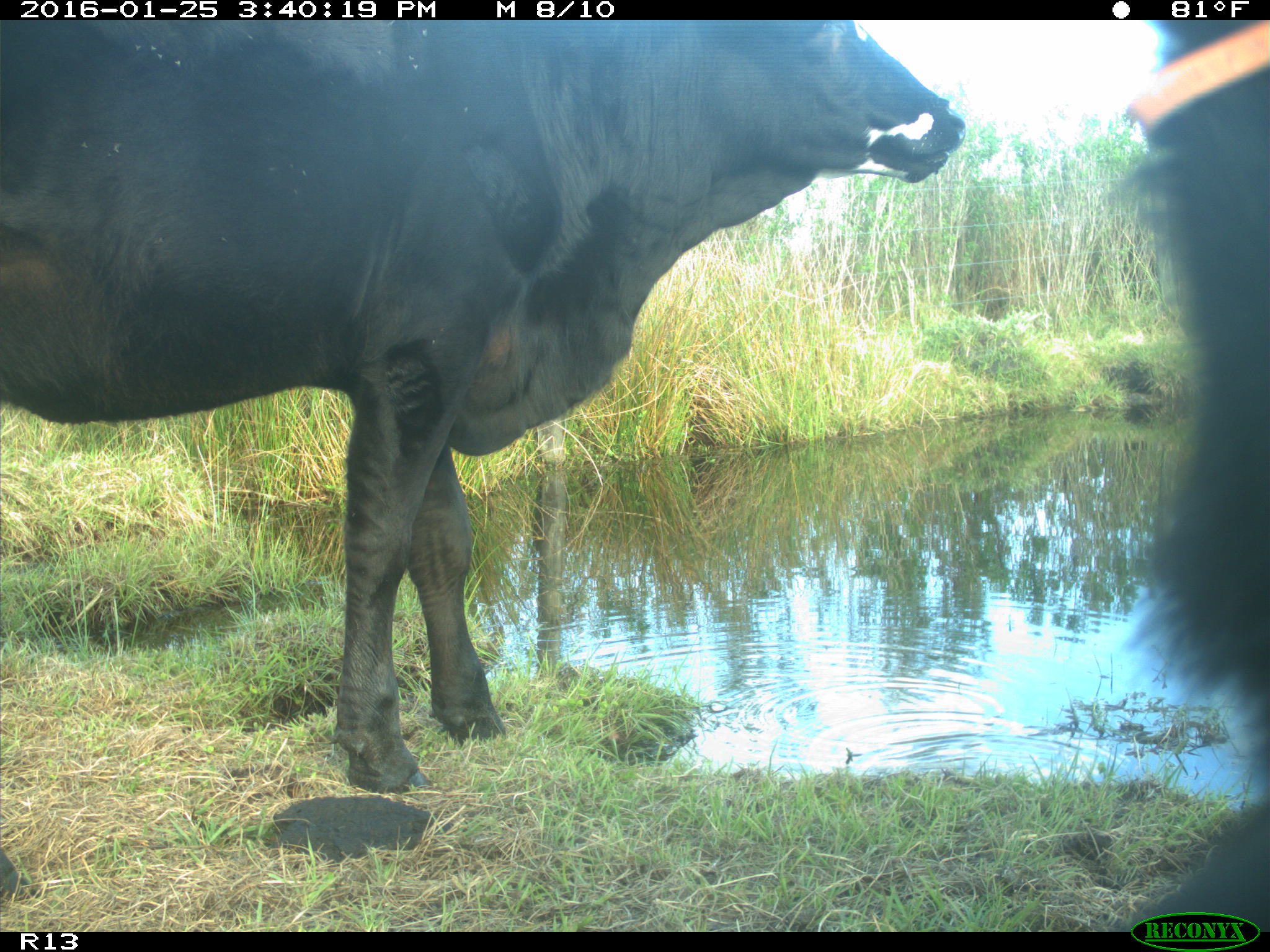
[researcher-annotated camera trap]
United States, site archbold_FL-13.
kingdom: Animalia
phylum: Chordata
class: Mammalia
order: Artiodactyla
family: Bovidae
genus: Bos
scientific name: Bos taurus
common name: domestic cow